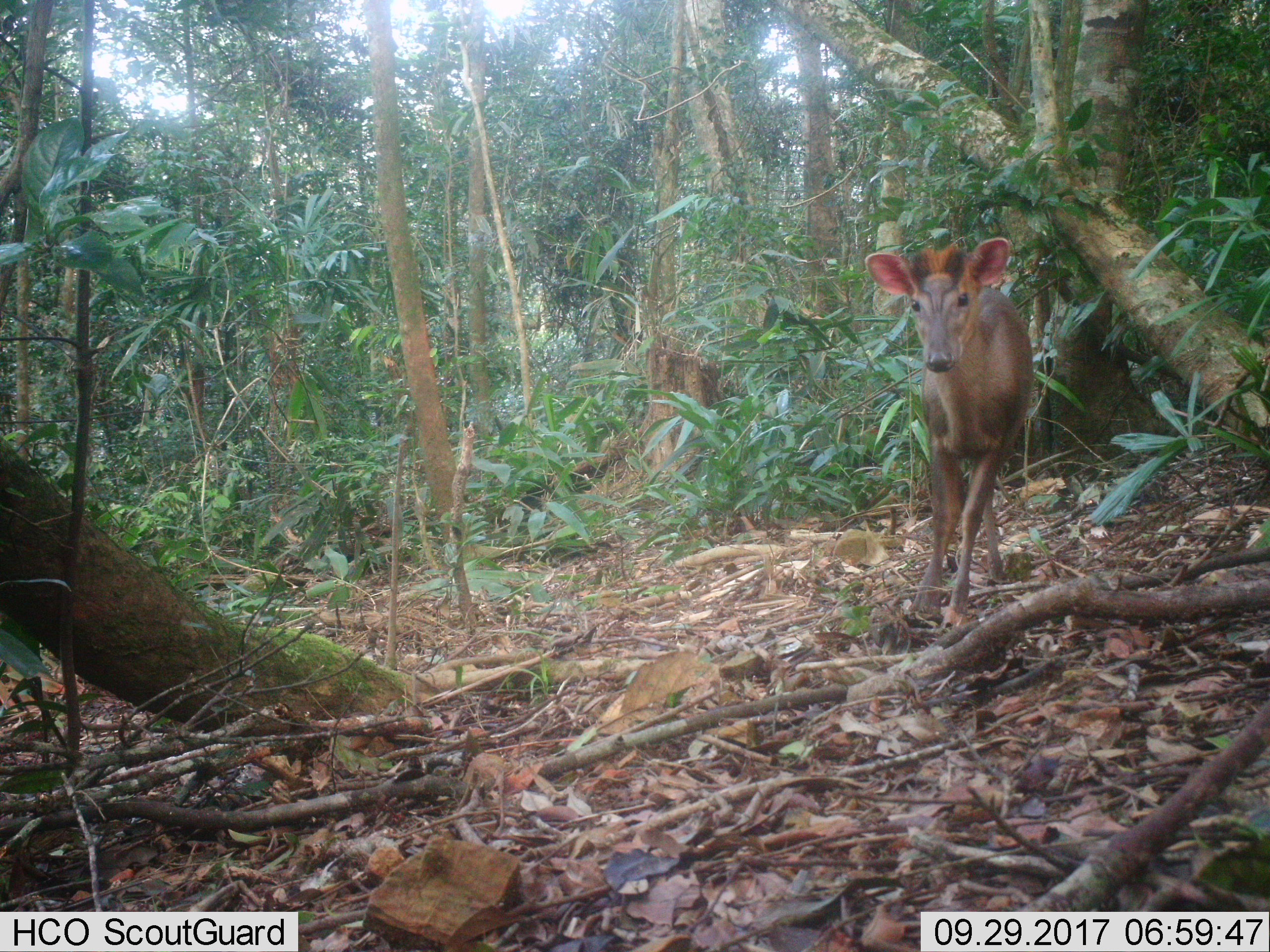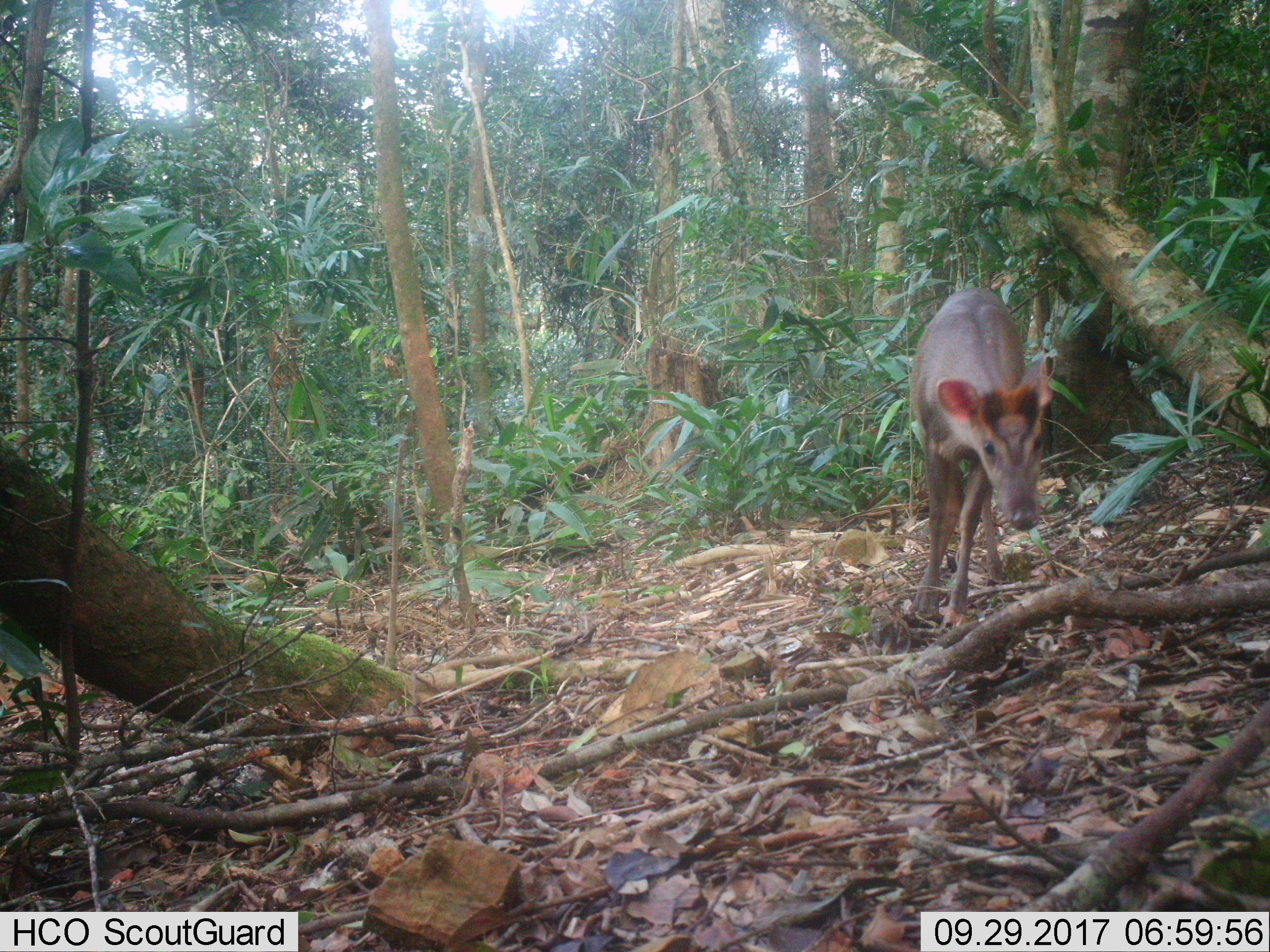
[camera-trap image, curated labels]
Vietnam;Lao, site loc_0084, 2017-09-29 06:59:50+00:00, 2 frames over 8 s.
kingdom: Animalia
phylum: Chordata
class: Mammalia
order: Artiodactyla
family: Cervidae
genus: Muntiacus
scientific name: Muntiacus rooseveltorum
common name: roosevelt's muntjac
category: roosevelts muntjac group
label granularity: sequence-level